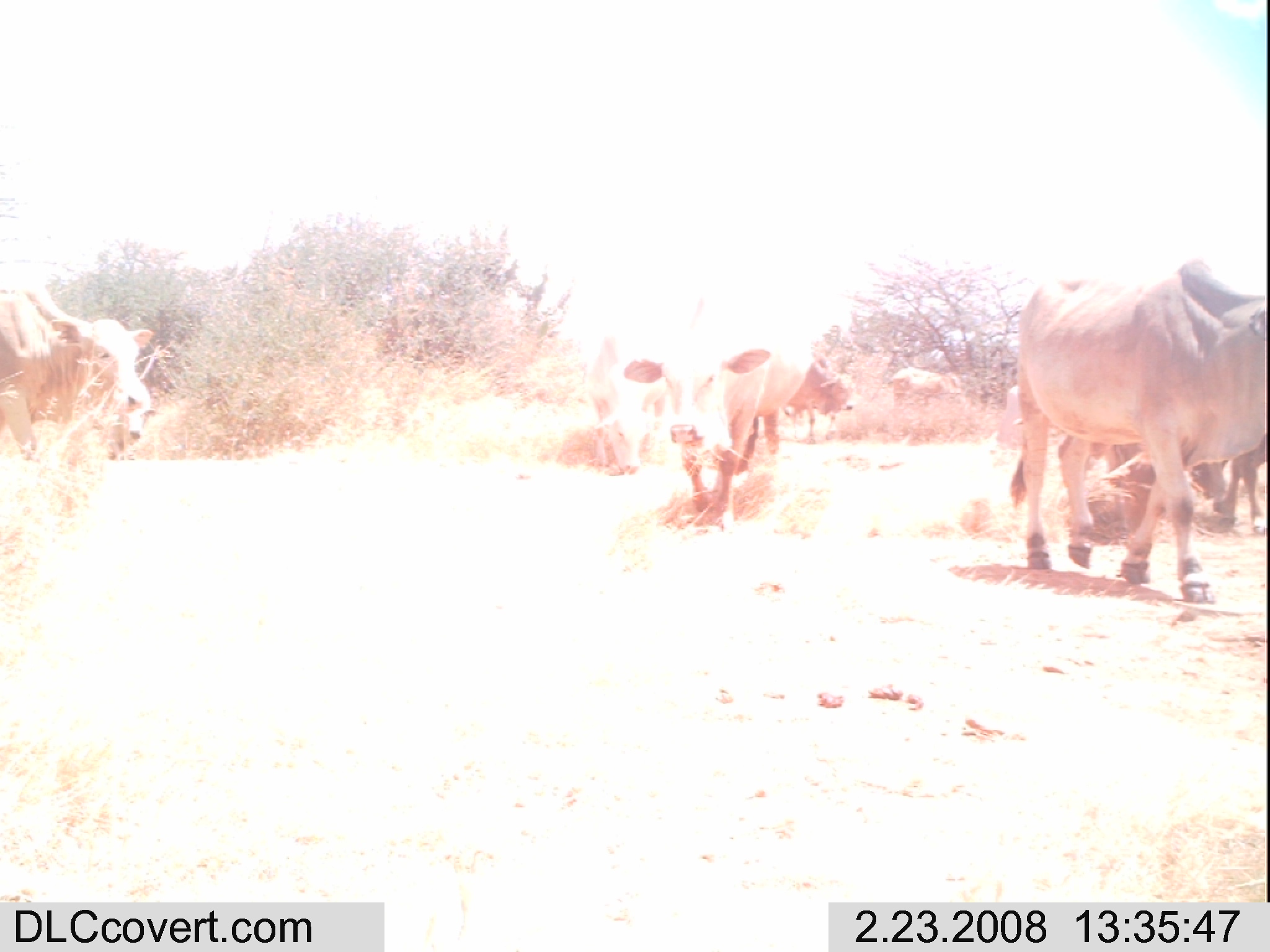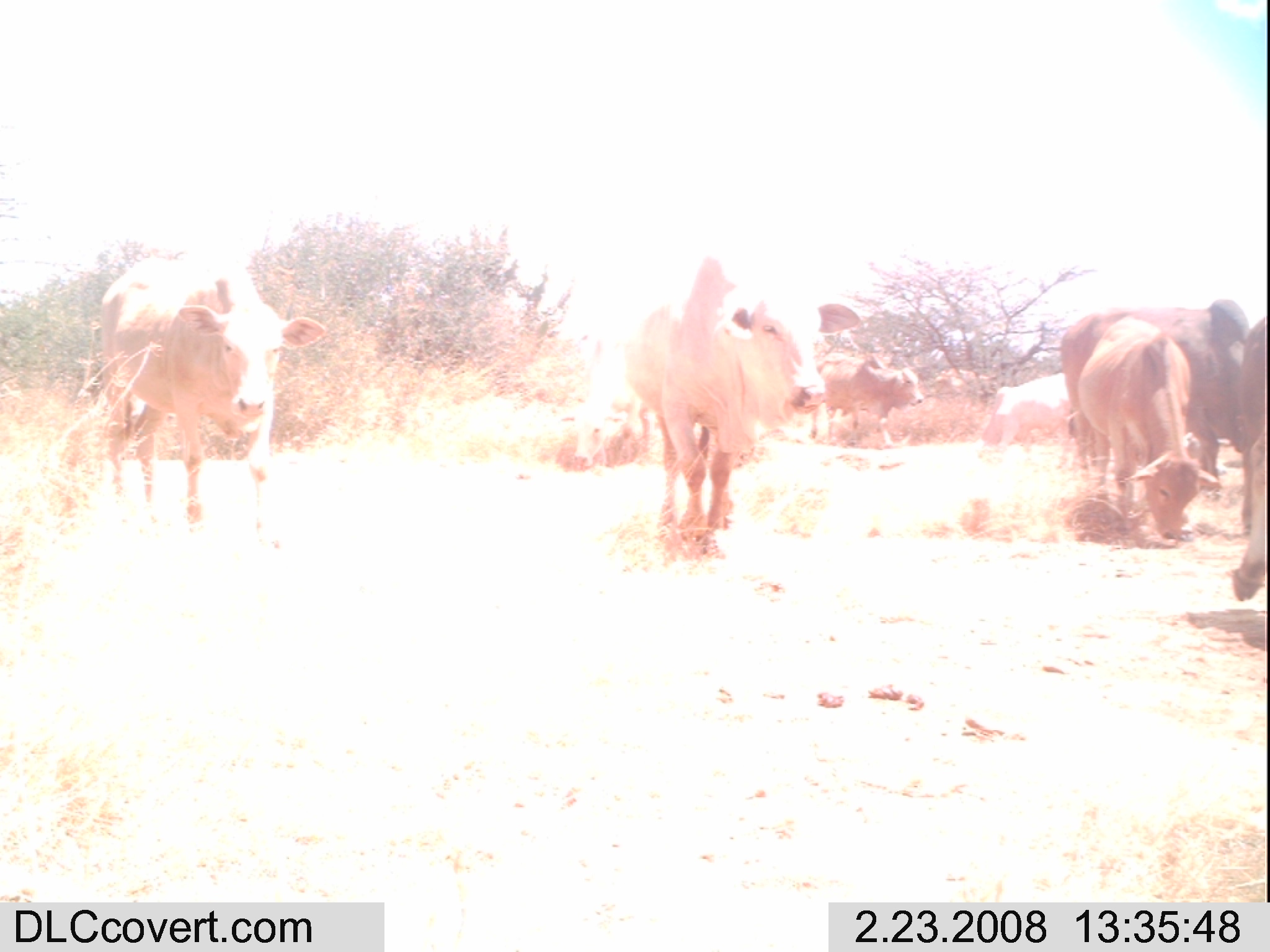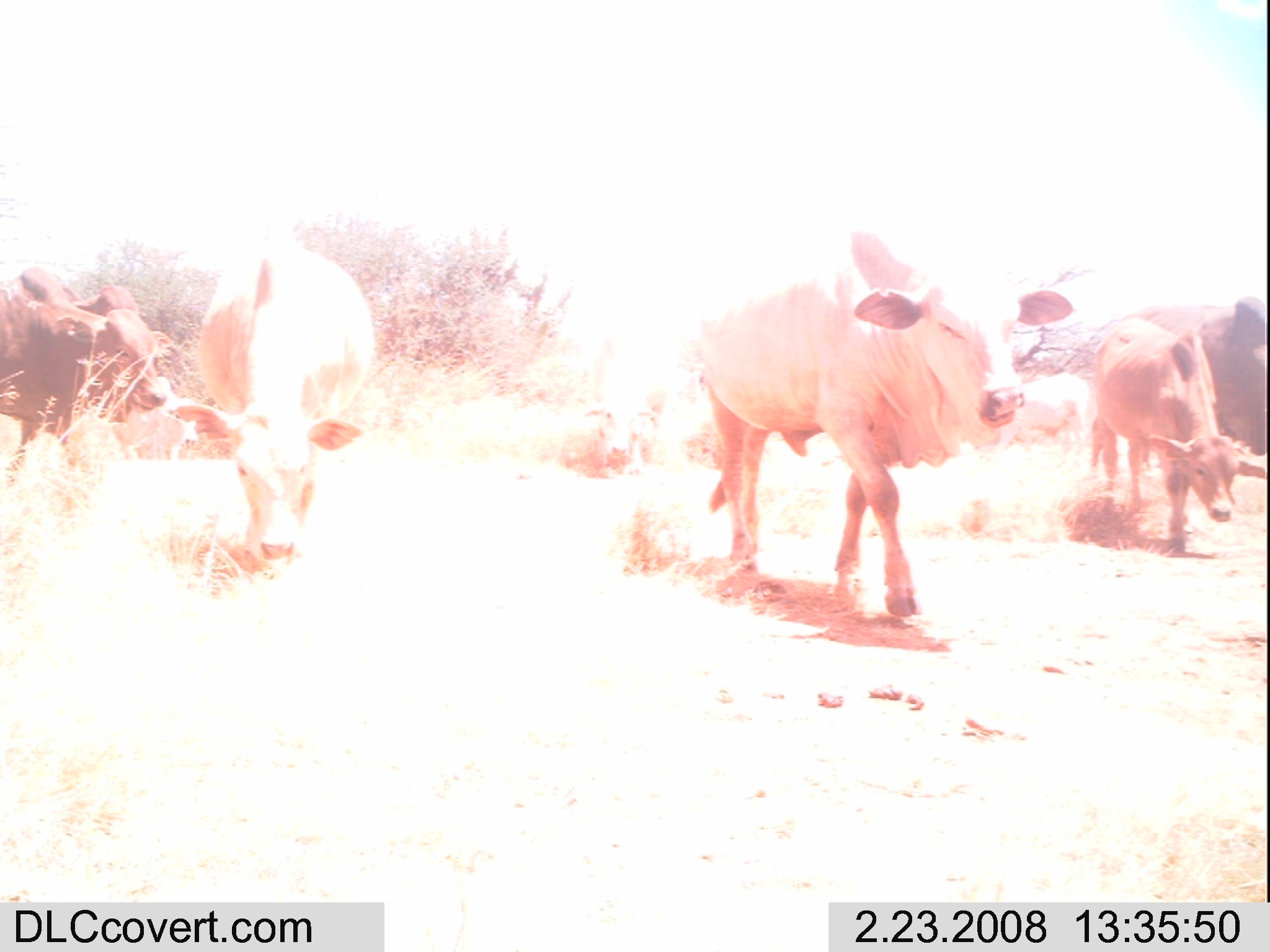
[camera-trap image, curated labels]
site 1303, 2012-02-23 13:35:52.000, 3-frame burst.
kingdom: Animalia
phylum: Chordata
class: Mammalia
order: Artiodactyla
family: Bovidae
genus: Bos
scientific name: Bos taurus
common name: domestic cattle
Bos taurus (domestic cattle), count 8.